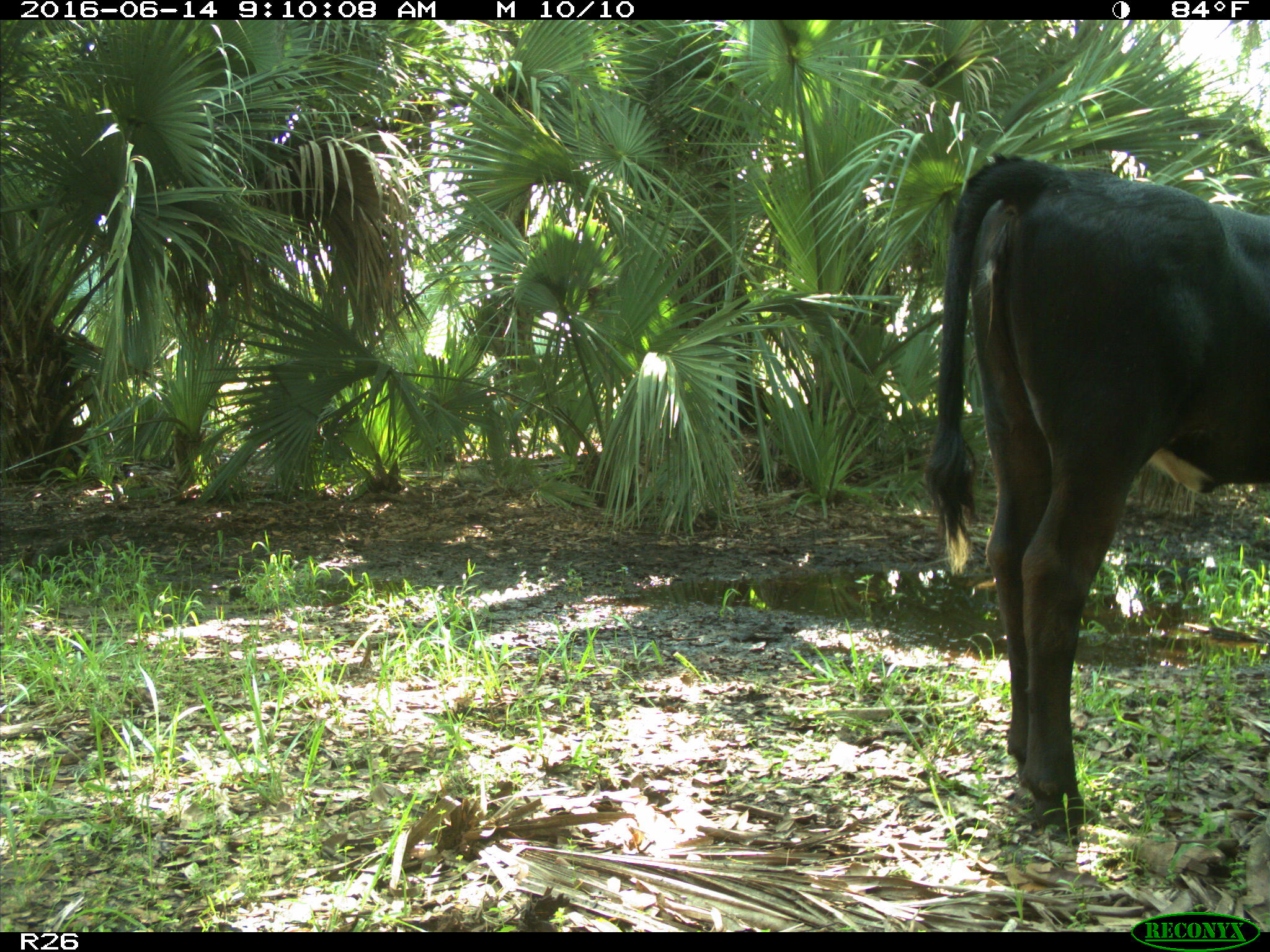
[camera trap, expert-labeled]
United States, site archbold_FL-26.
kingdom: Animalia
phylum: Chordata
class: Mammalia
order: Artiodactyla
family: Bovidae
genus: Bos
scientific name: Bos taurus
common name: domestic cow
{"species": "Bos taurus (domestic cow)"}